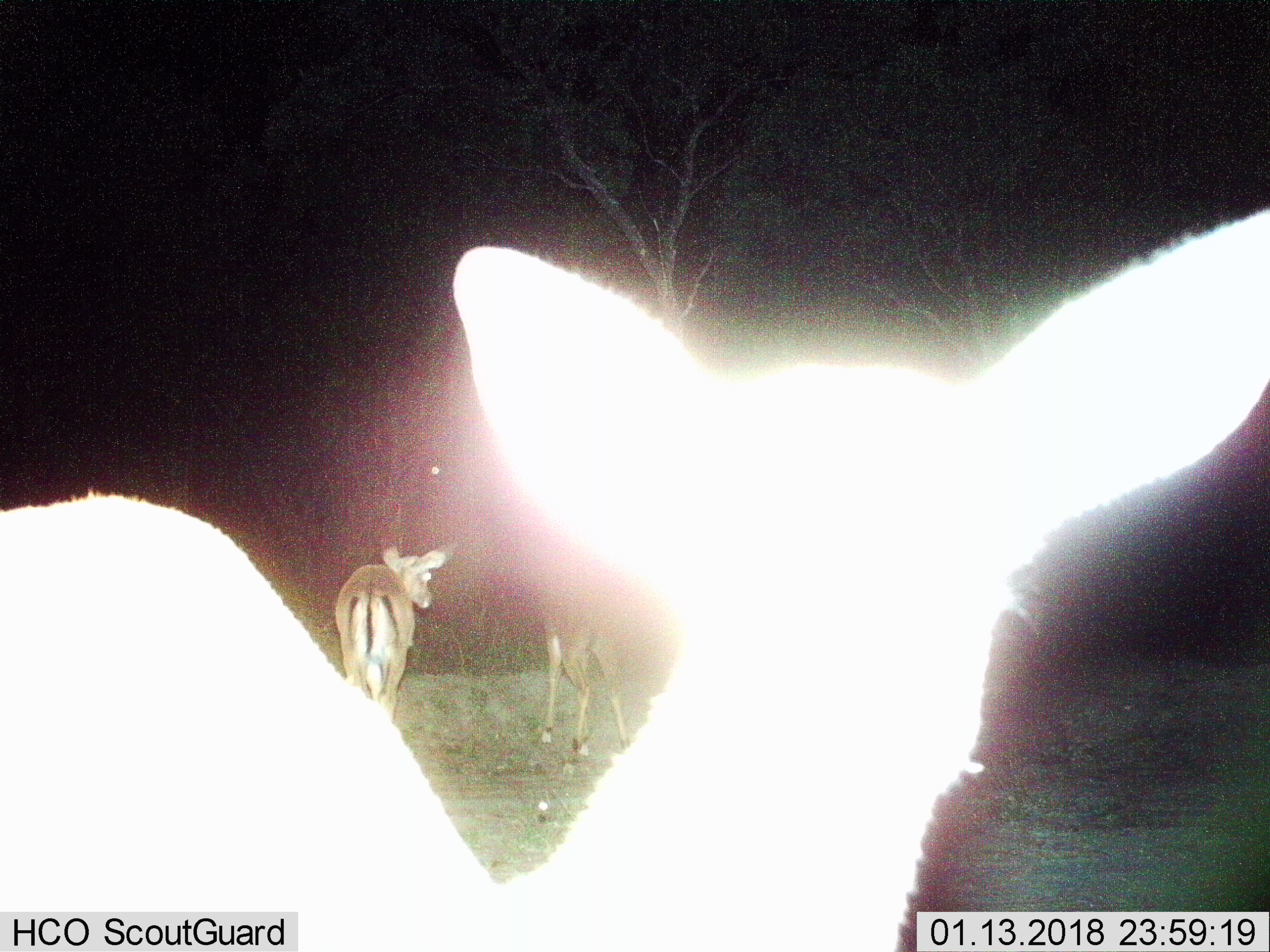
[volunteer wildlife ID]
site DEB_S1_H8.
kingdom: Animalia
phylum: Chordata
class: Mammalia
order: Artiodactyla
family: Bovidae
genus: Aepyceros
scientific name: Aepyceros melampus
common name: impala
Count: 3.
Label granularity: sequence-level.